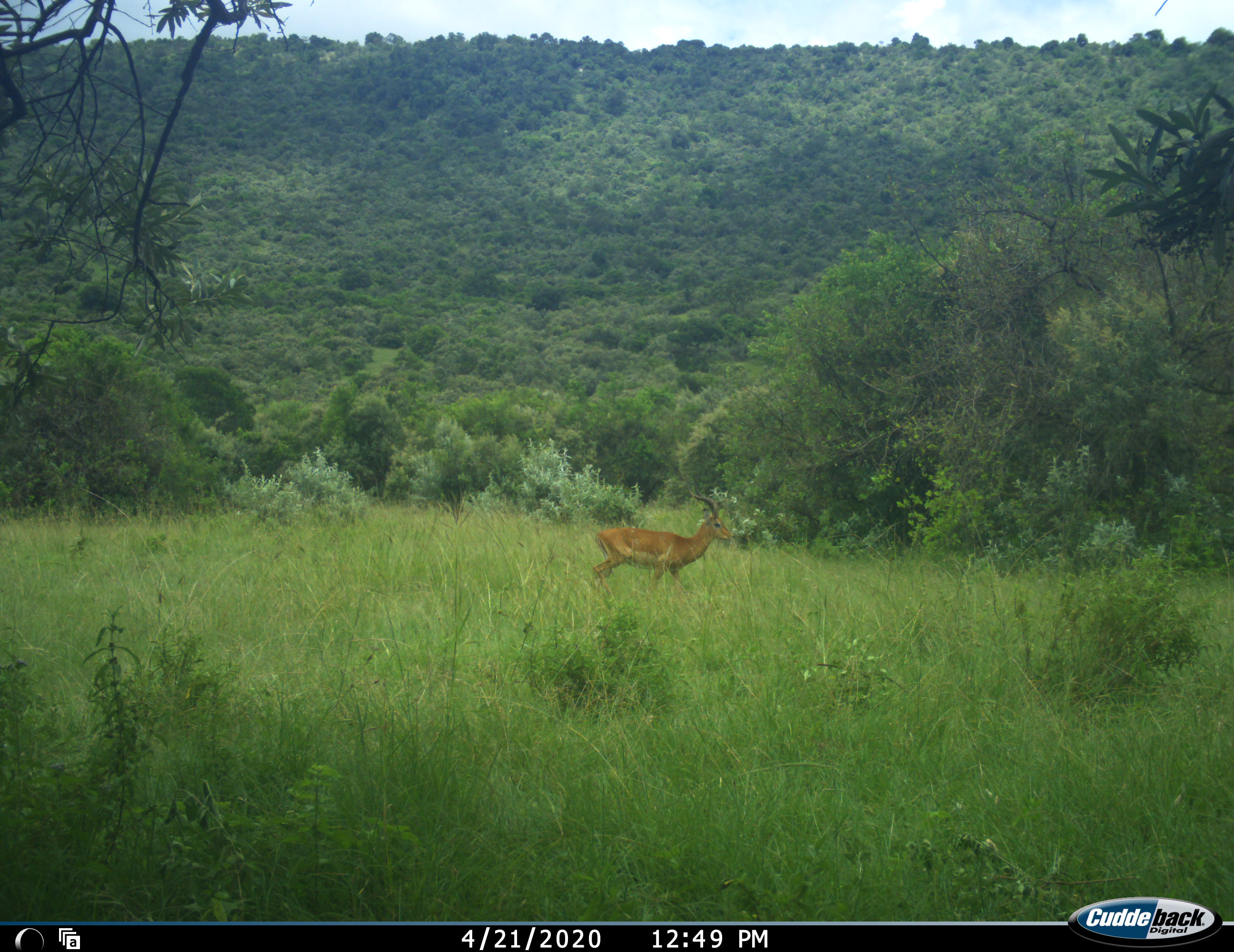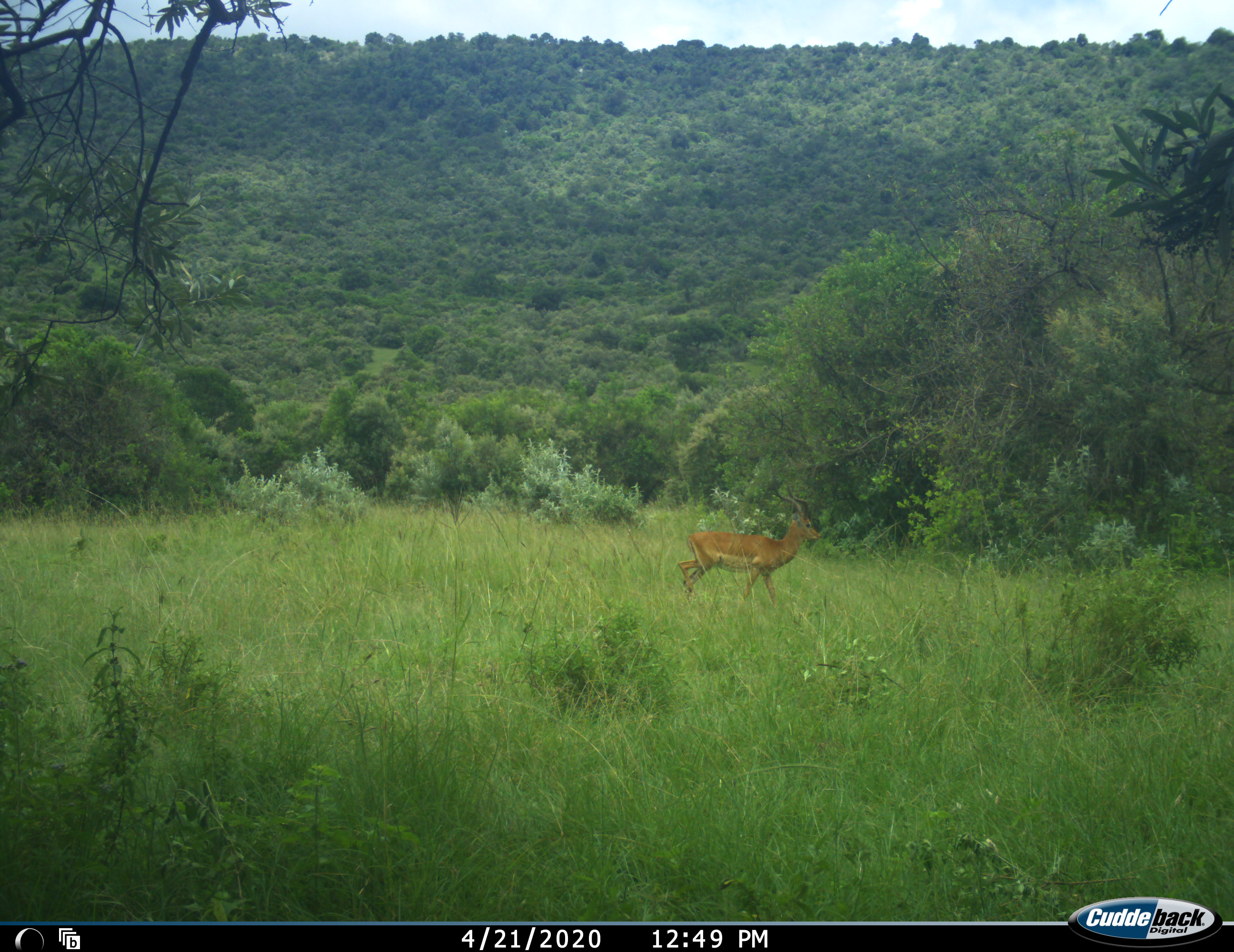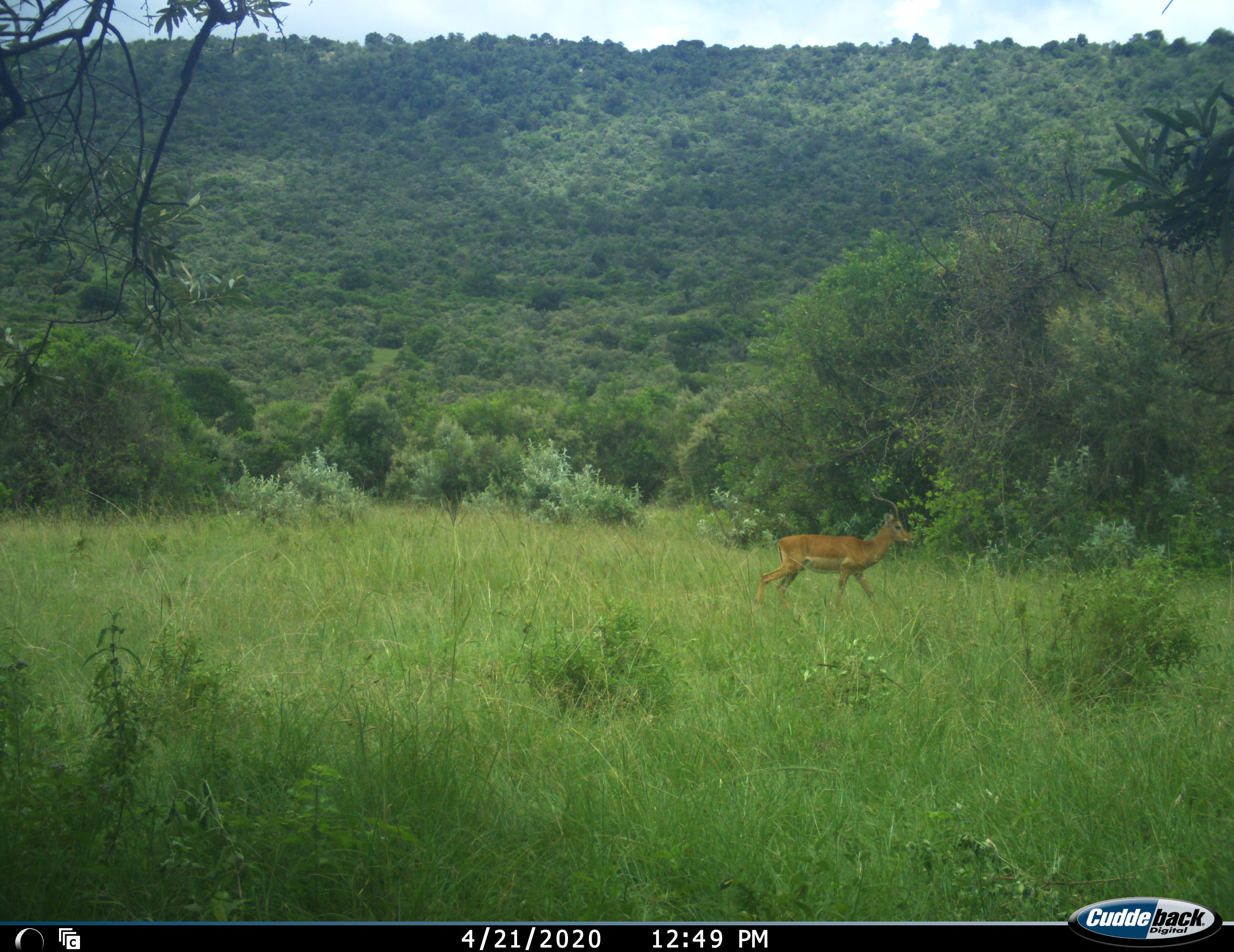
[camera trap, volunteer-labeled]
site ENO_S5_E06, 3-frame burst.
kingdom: Animalia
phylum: Chordata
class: Mammalia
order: Artiodactyla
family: Bovidae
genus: Aepyceros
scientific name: Aepyceros melampus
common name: impala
Impala (Aepyceros melampus), count 1. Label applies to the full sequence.